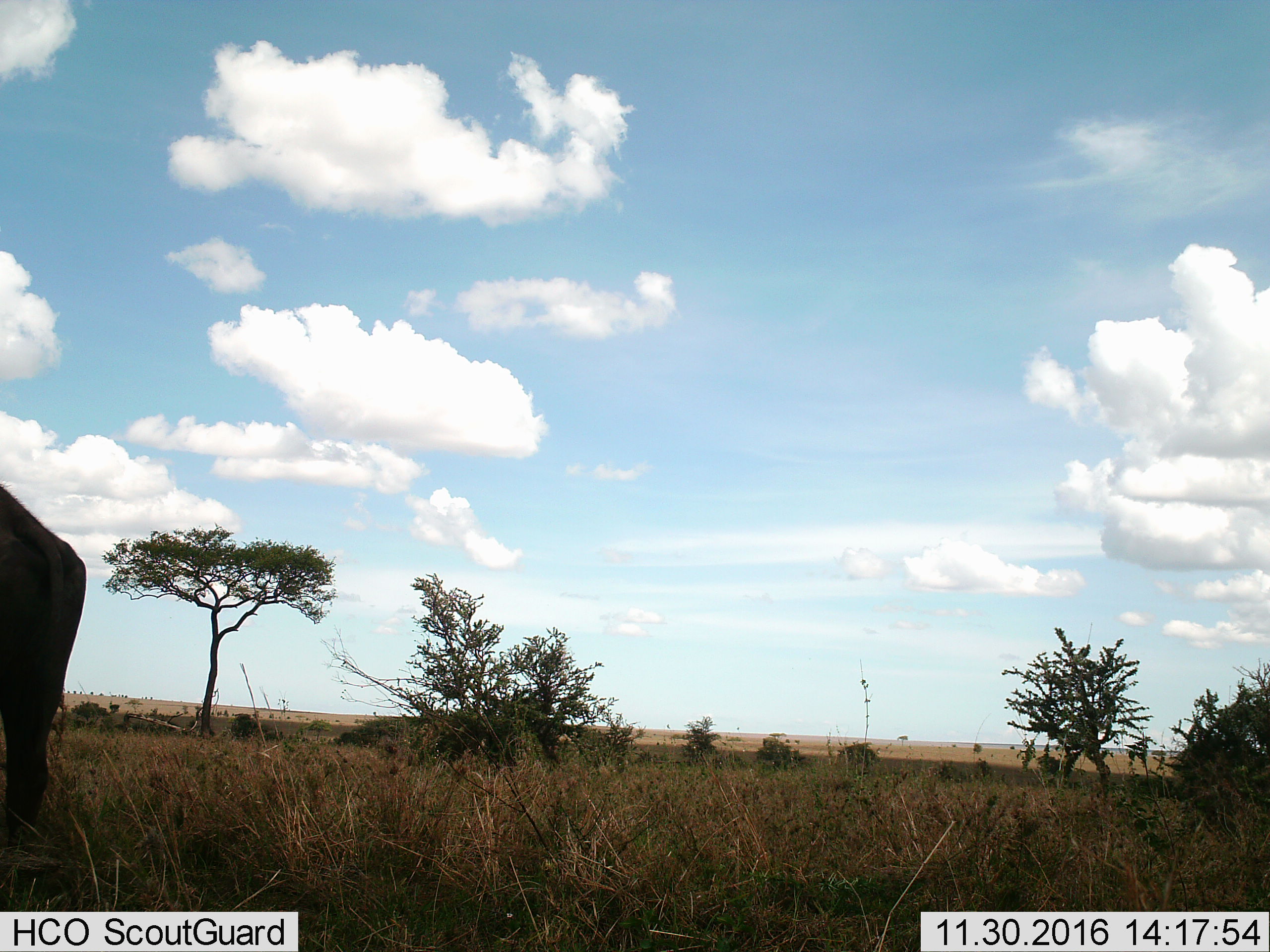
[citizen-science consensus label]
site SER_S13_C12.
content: unidentified animal